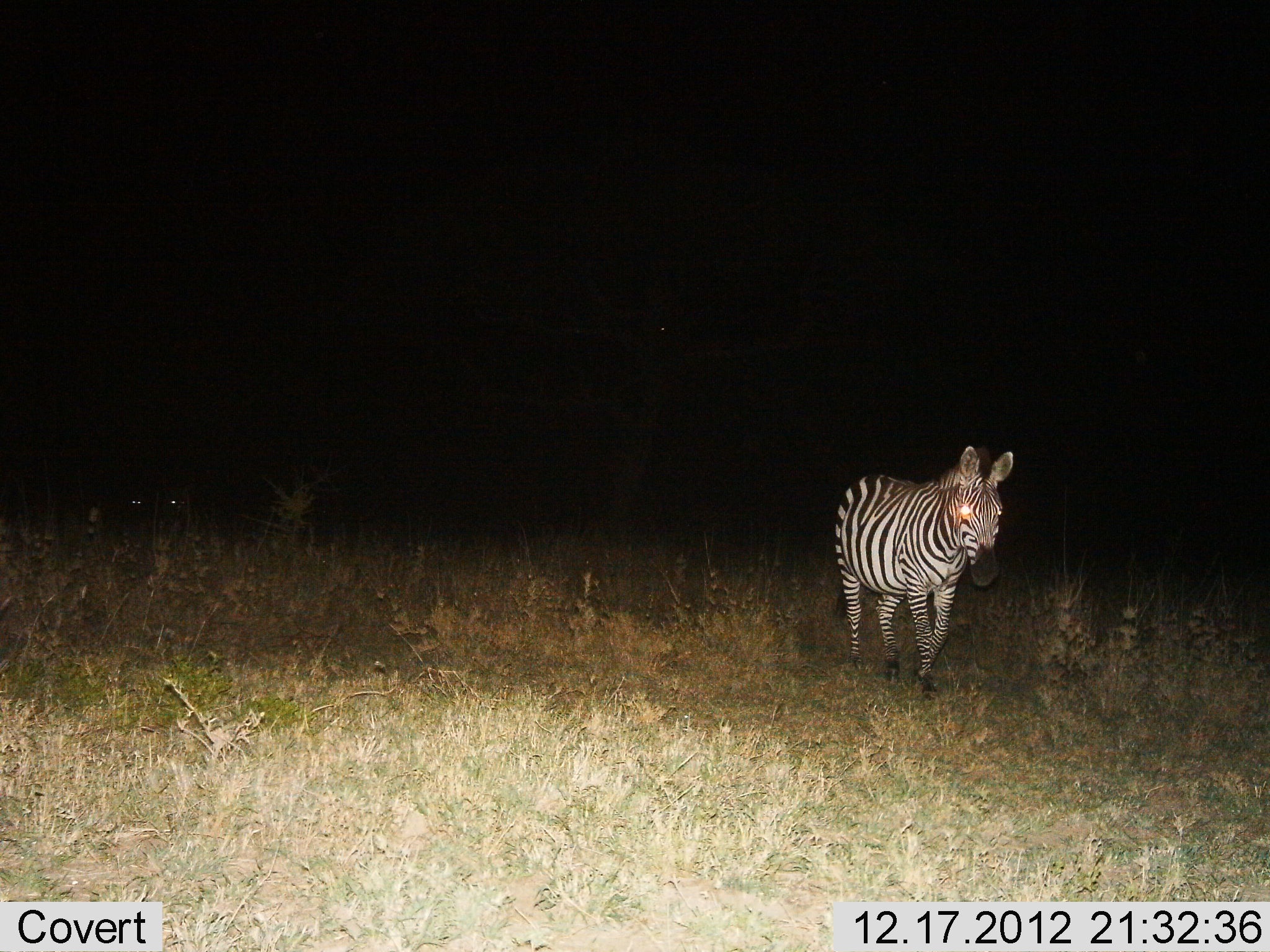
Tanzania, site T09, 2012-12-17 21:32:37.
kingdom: Animalia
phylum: Chordata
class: Mammalia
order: Perissodactyla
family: Equidae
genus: Equus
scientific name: Equus quagga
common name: plains zebra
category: zebra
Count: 1.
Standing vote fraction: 40%.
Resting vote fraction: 0%.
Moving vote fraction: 70%.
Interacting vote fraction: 0%.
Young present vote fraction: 0%.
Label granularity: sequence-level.